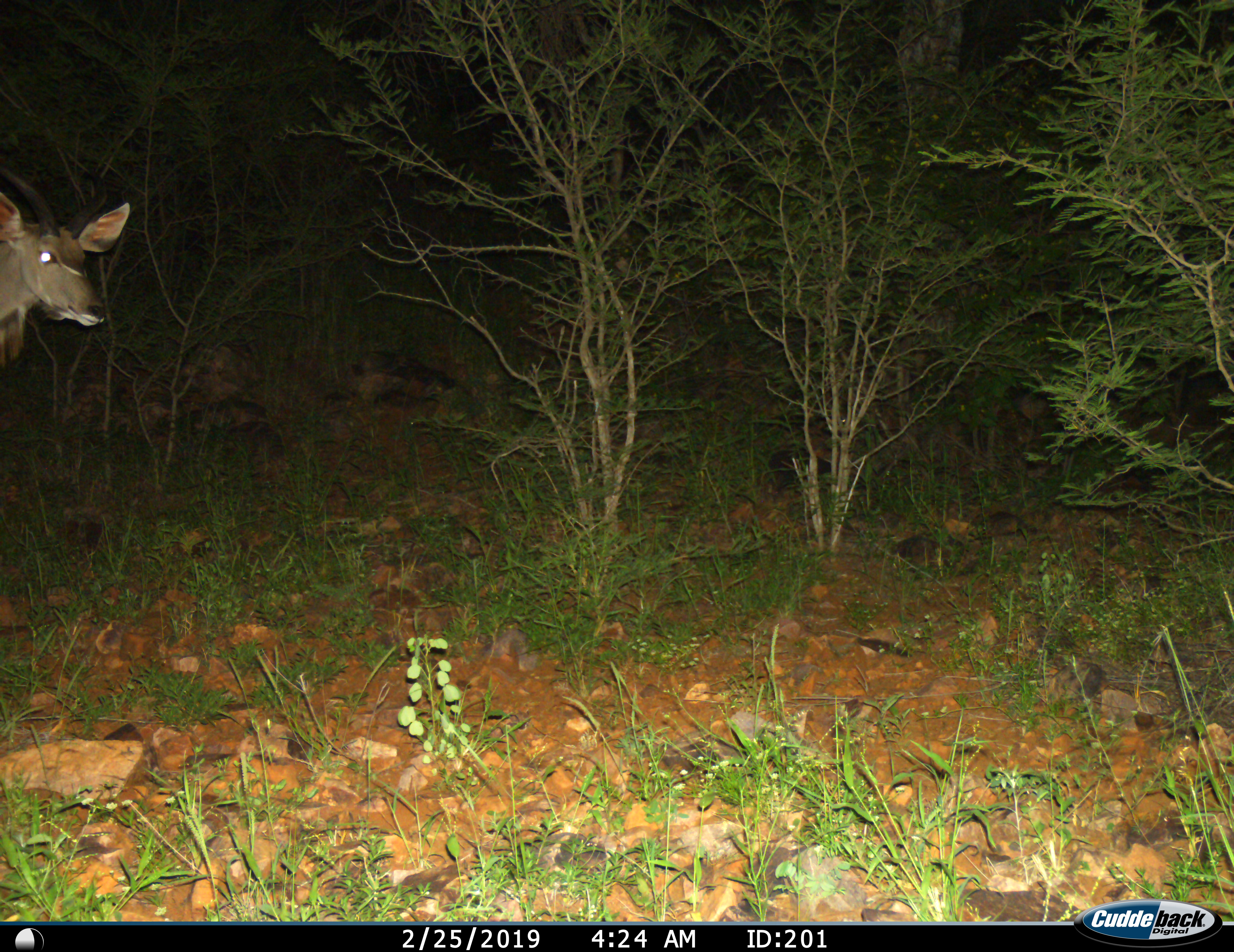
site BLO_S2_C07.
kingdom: Animalia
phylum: Chordata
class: Mammalia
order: Artiodactyla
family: Bovidae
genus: Tragelaphus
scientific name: Tragelaphus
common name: kudu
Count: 1.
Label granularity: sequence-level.